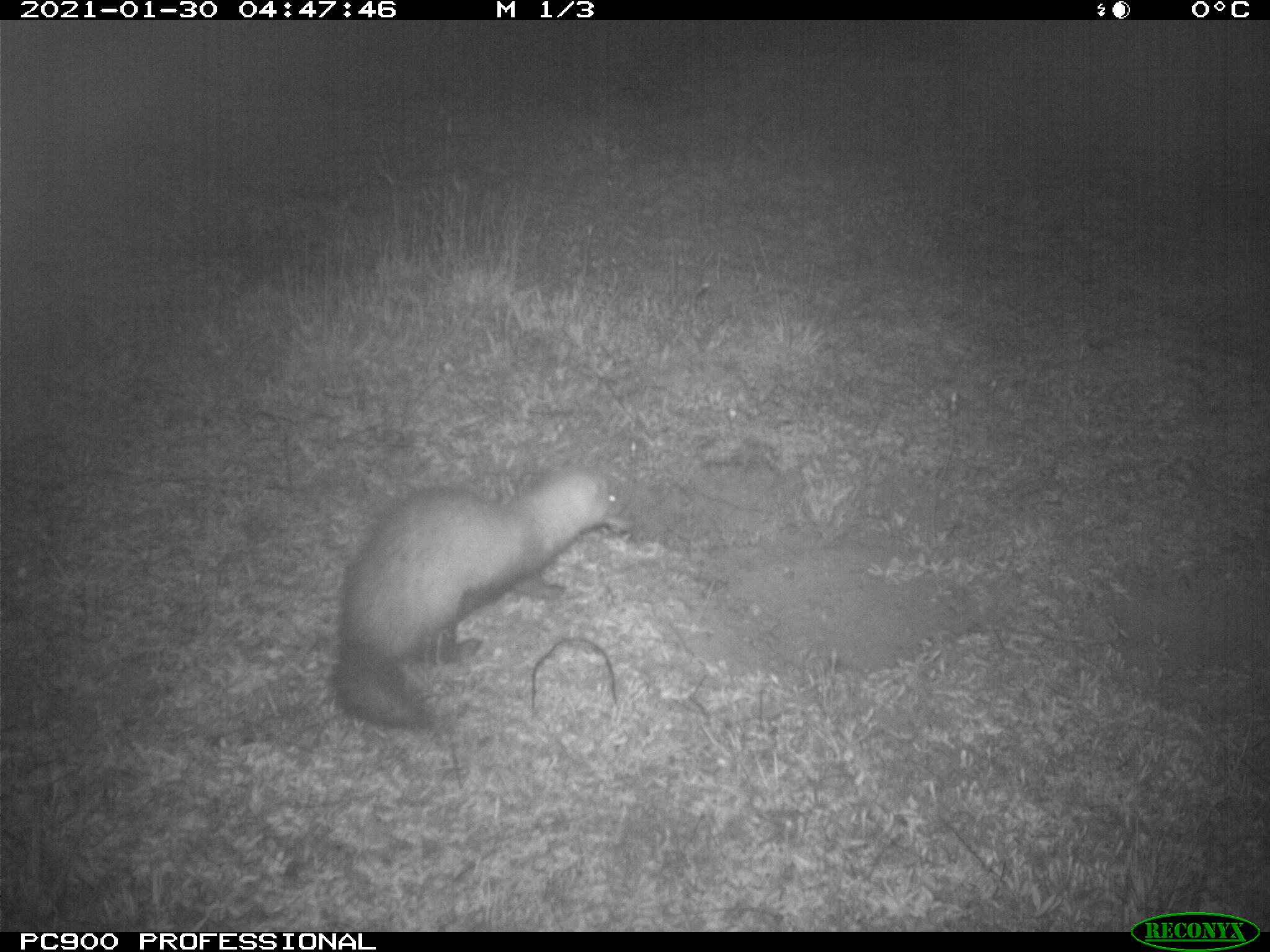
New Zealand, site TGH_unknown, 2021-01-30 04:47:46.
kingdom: Animalia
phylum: Chordata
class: Mammalia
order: Carnivora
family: Mustelidae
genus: Mustela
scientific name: Mustela furo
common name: ferret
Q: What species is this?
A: Ferret (Mustela furo).